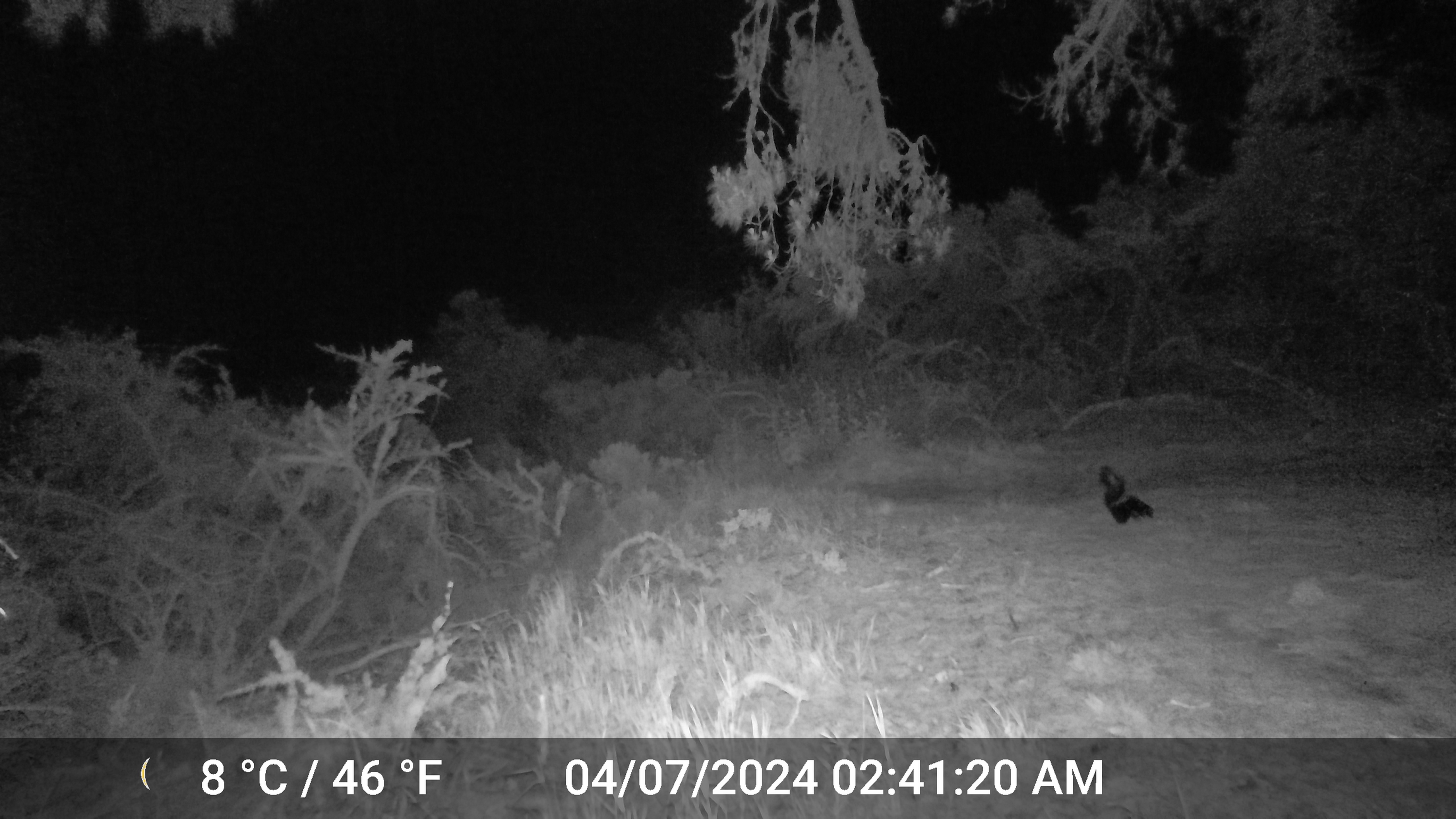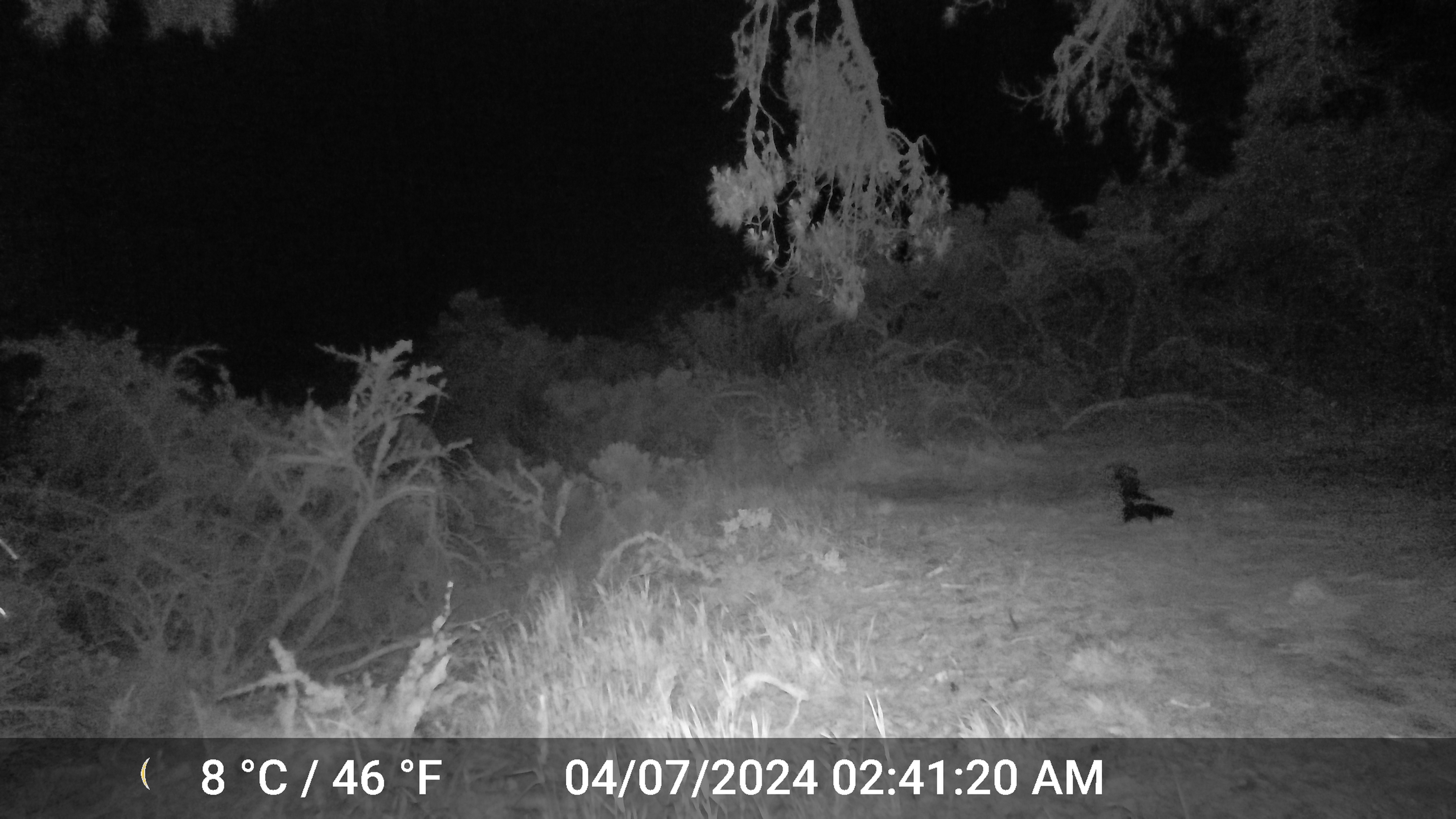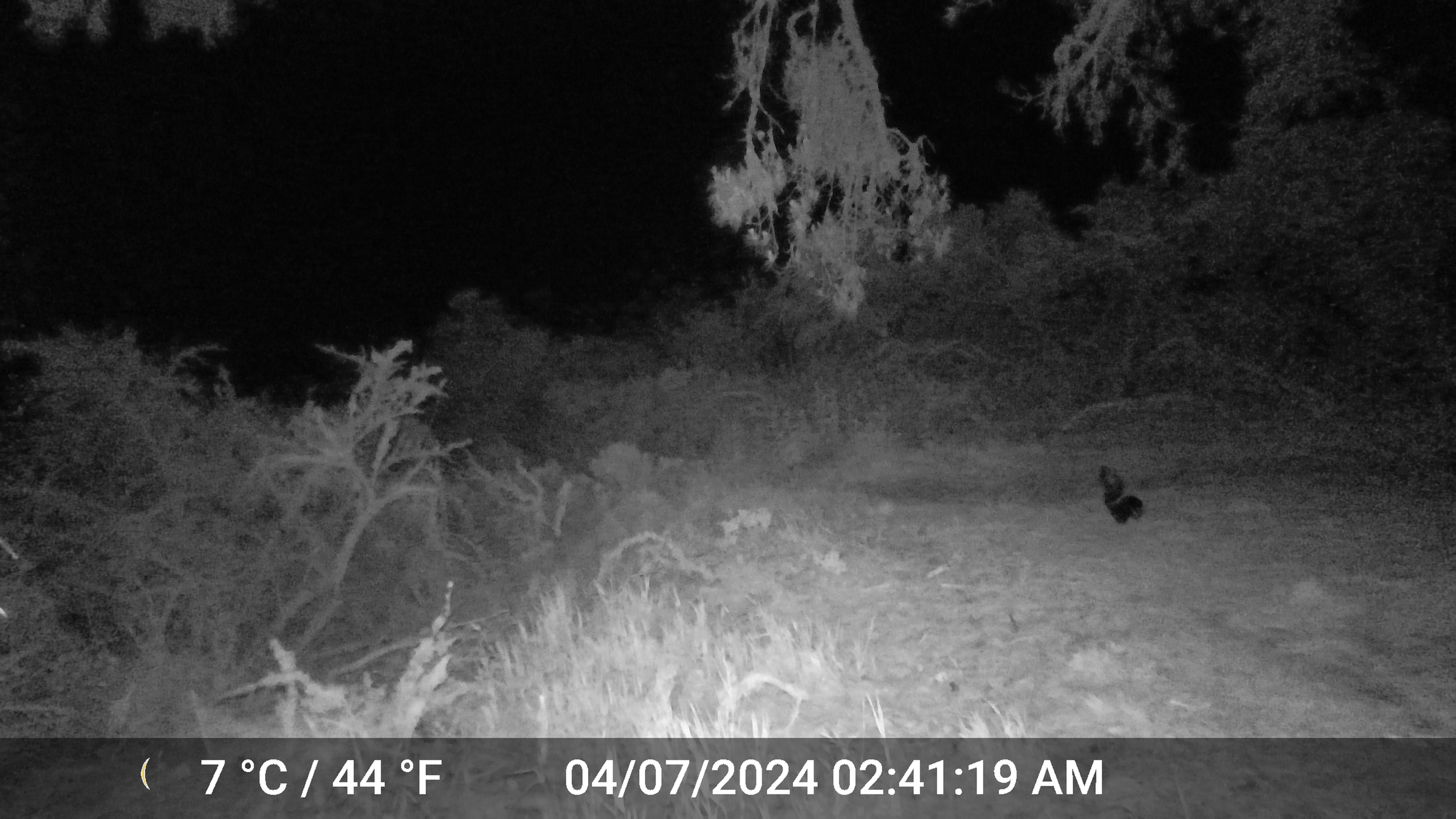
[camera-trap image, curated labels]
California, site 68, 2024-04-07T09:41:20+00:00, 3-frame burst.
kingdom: Animalia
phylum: Chordata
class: Mammalia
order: Carnivora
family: Mephitidae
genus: Mephitis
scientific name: Mephitis mephitis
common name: striped skunk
Striped skunk (Mephitis mephitis).